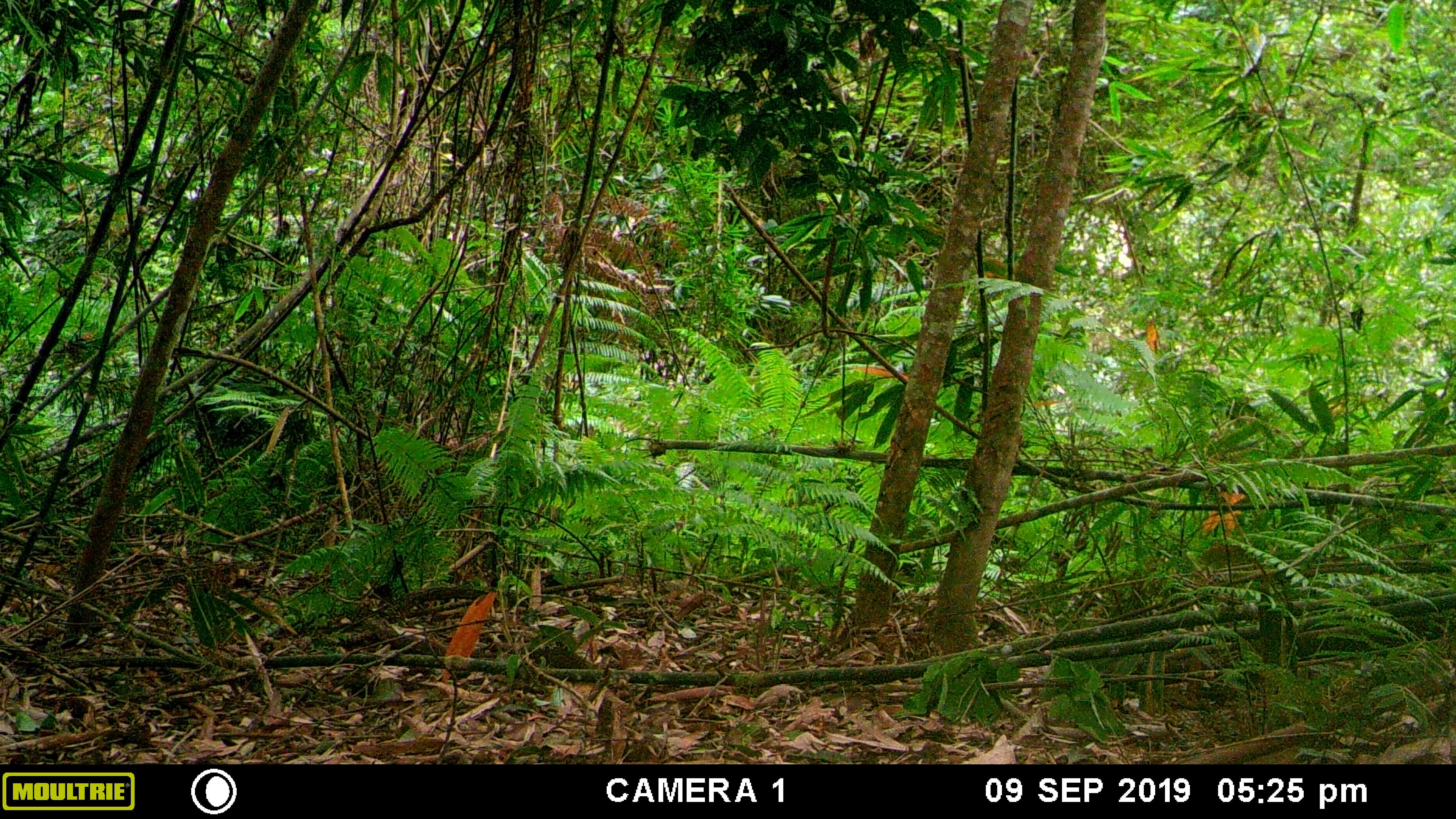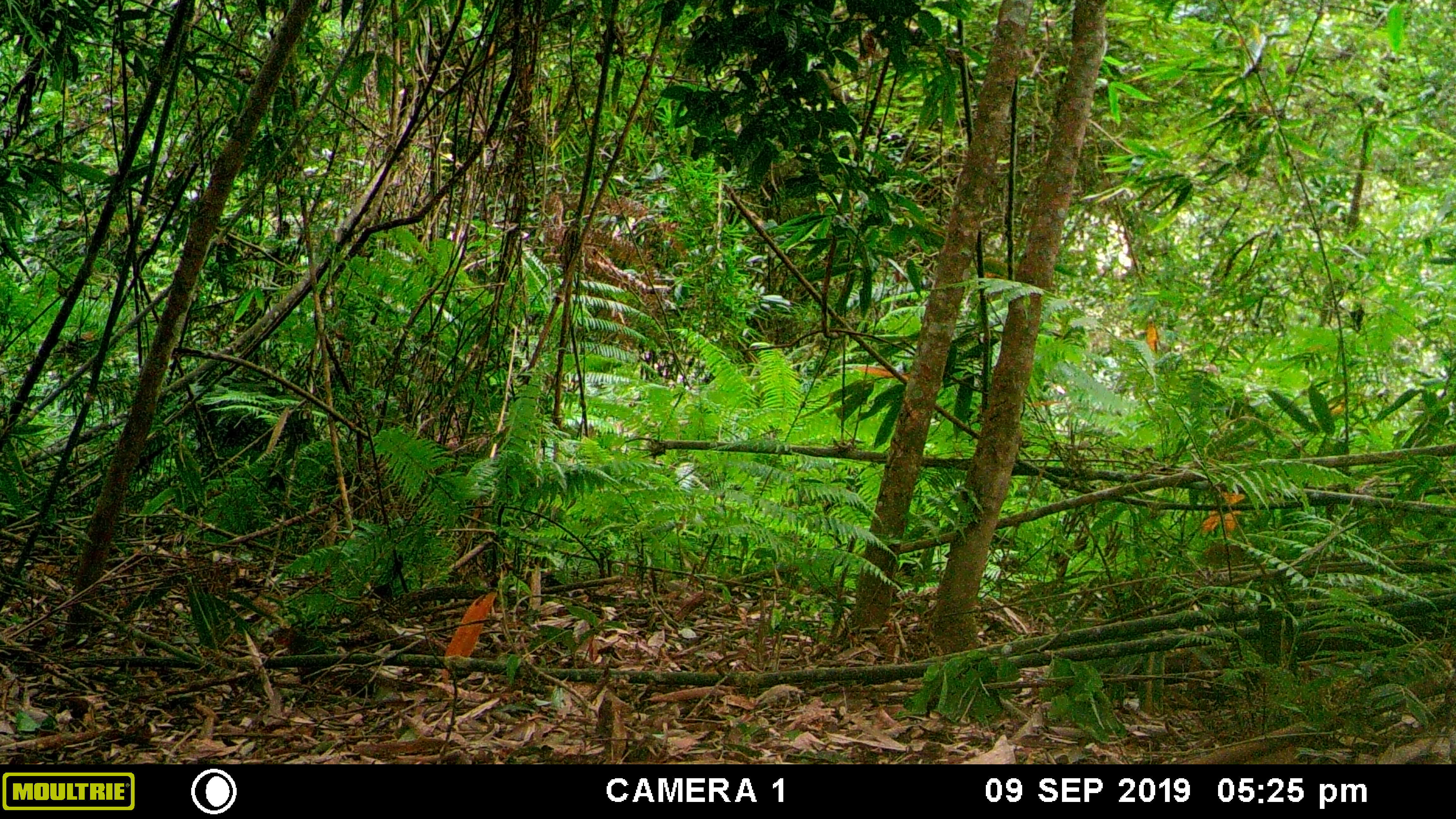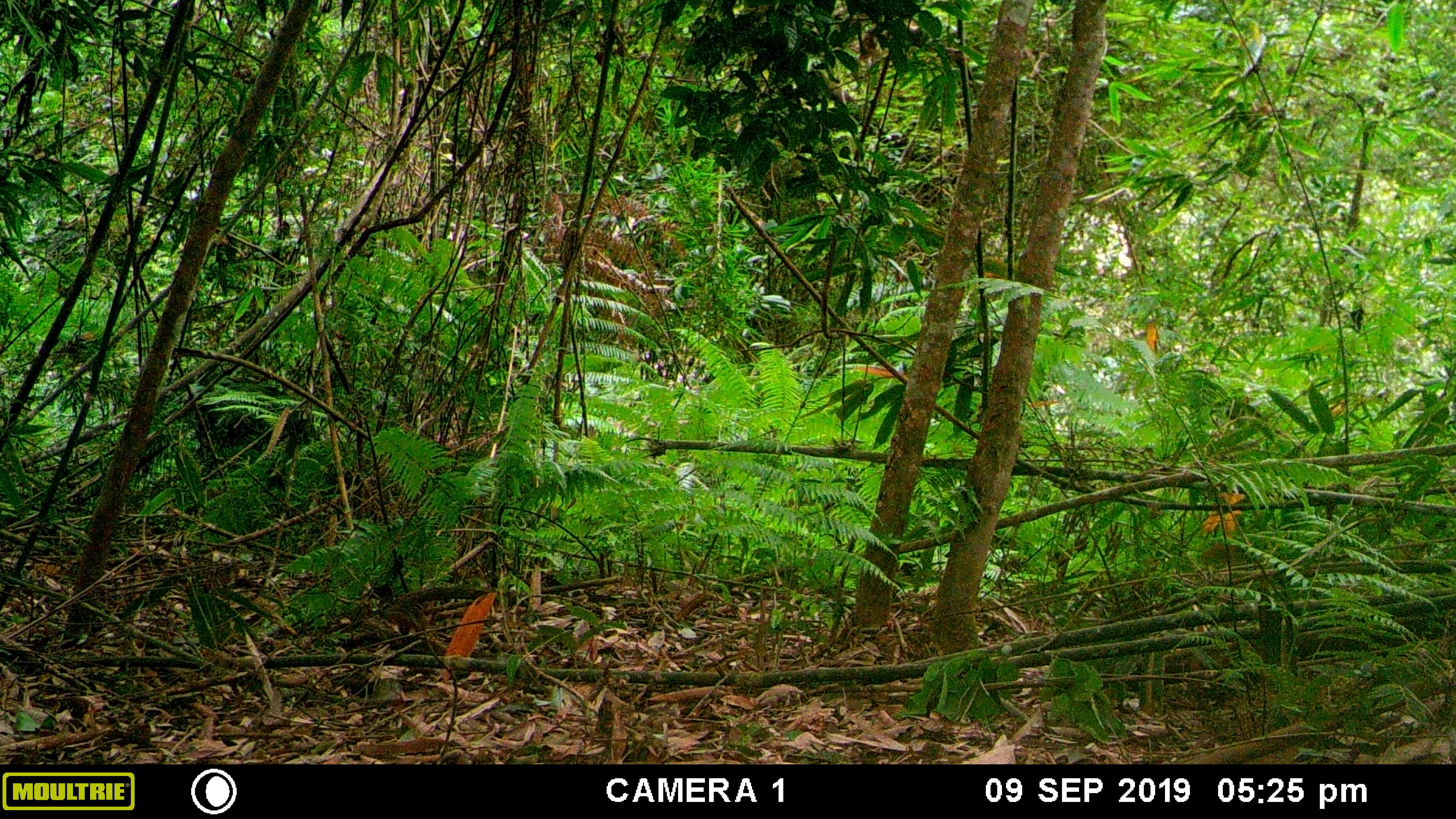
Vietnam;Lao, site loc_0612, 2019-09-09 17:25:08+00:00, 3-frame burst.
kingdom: Animalia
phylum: Chordata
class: Mammalia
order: Rodentia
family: Sciuridae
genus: Dremomys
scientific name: Dremomys rufigenis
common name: red-cheeked squirrel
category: red cheeked squirrel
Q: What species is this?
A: Red cheeked squirrel (red-cheeked squirrel) (Dremomys rufigenis).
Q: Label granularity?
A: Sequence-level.